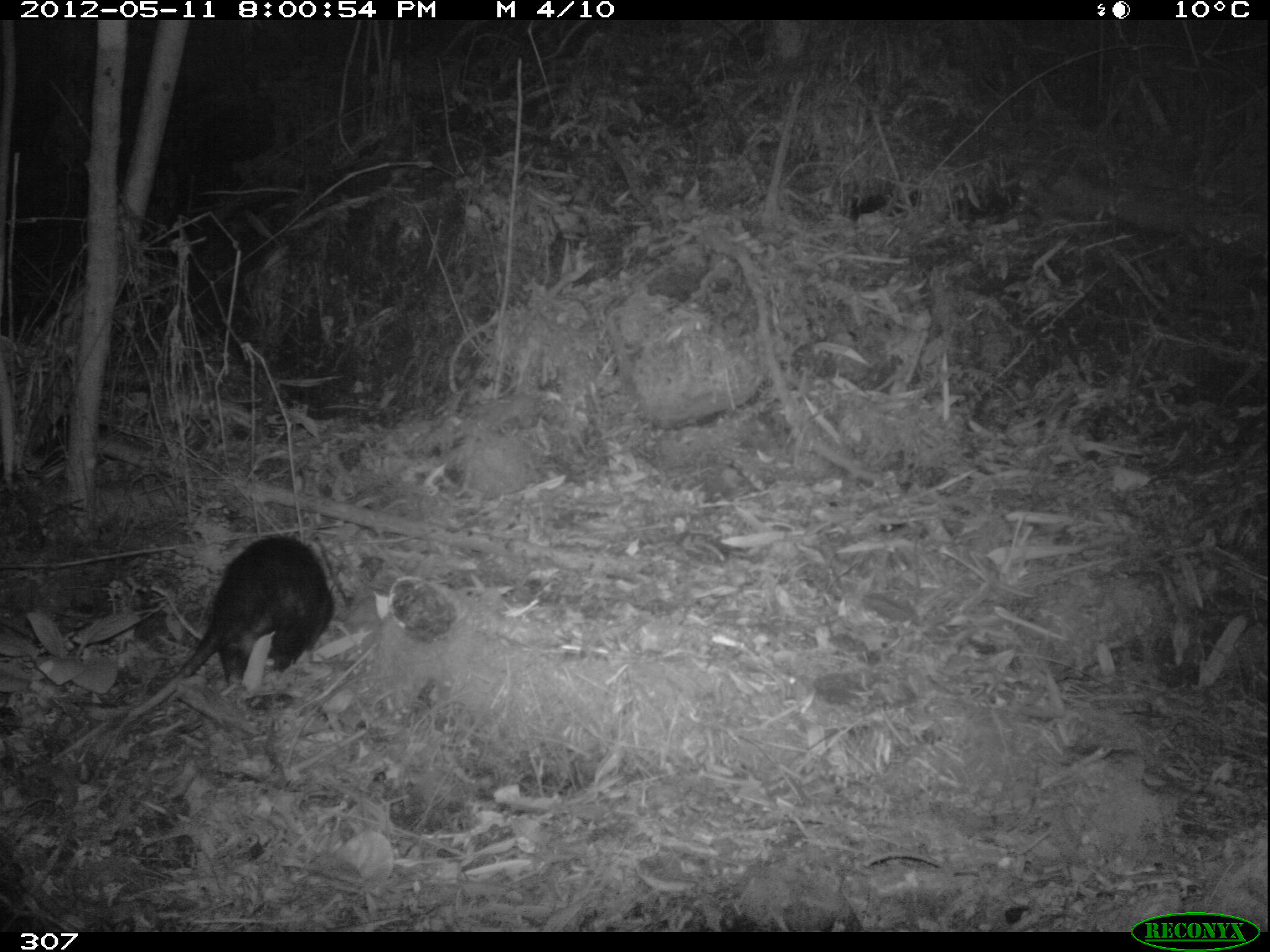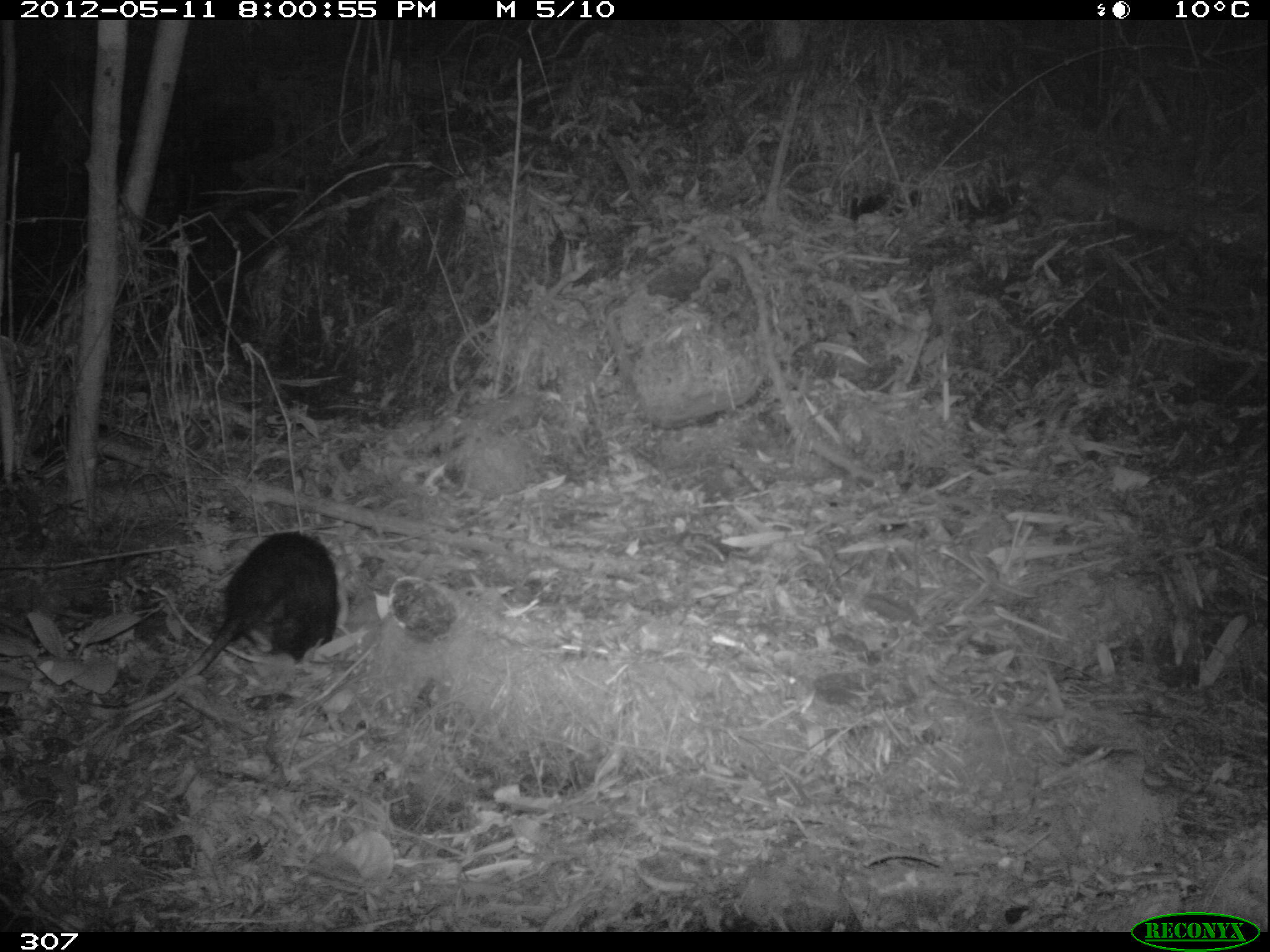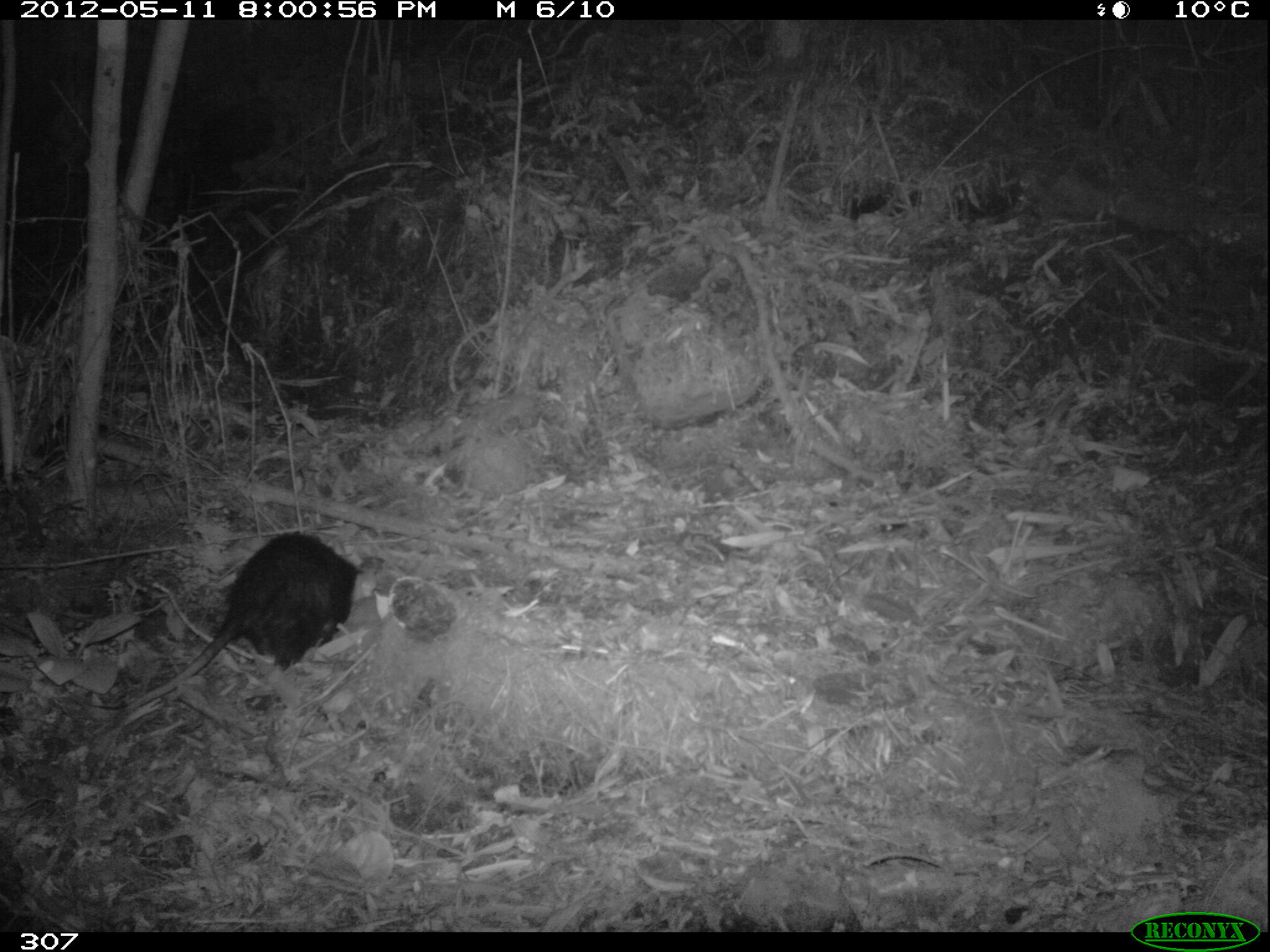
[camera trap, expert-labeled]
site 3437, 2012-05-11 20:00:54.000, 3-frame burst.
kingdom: Animalia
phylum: Chordata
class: Mammalia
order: Didelphimorphia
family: Didelphidae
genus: Didelphis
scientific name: Didelphis pernigra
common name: andean white-eared opossum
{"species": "Didelphis pernigra (andean white-eared opossum)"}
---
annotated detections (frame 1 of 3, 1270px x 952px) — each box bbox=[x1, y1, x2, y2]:
didelphis pernigra: bbox=[51, 533, 333, 759]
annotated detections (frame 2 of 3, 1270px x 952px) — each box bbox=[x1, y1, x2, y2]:
didelphis pernigra: bbox=[79, 530, 350, 739]